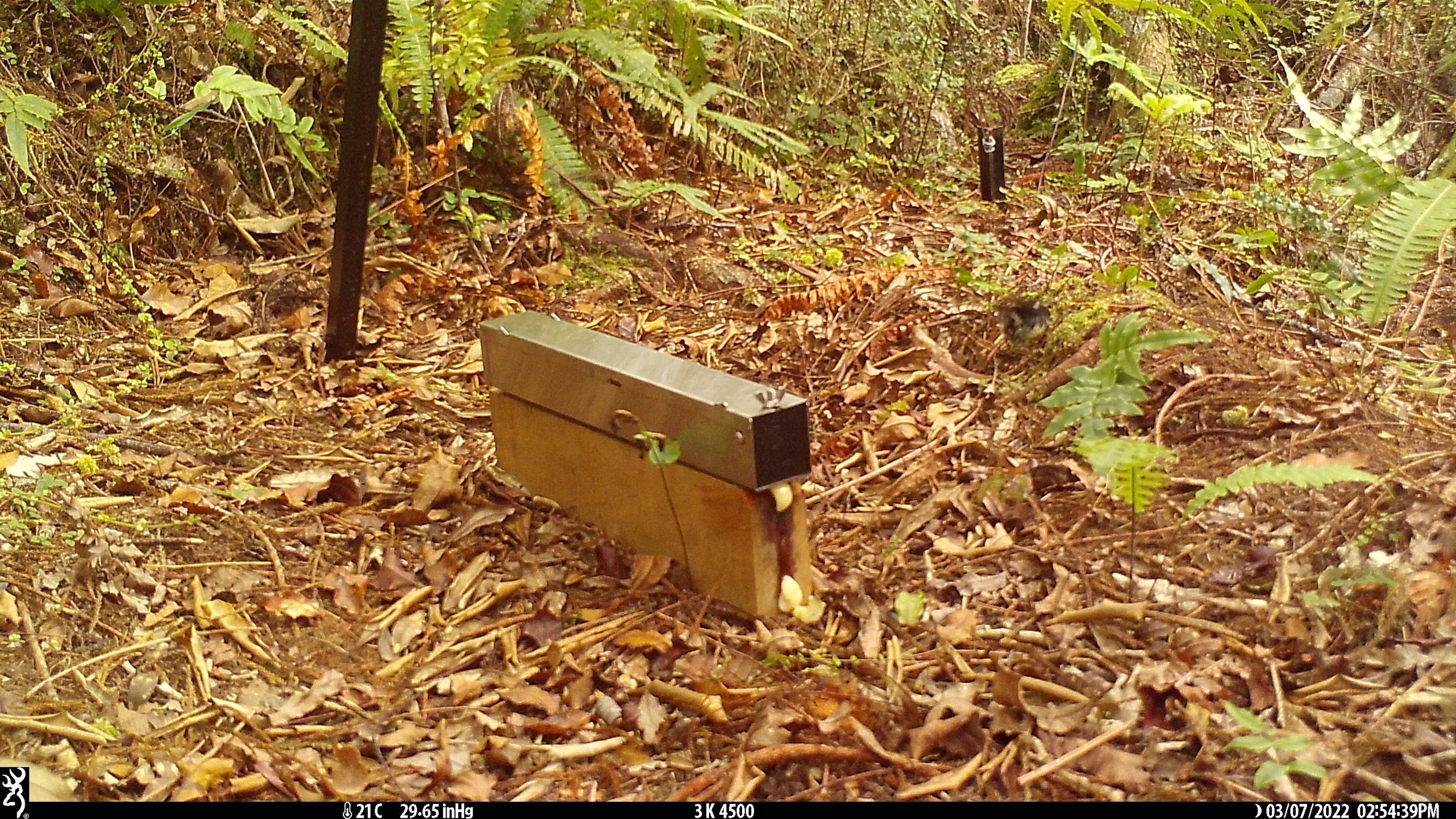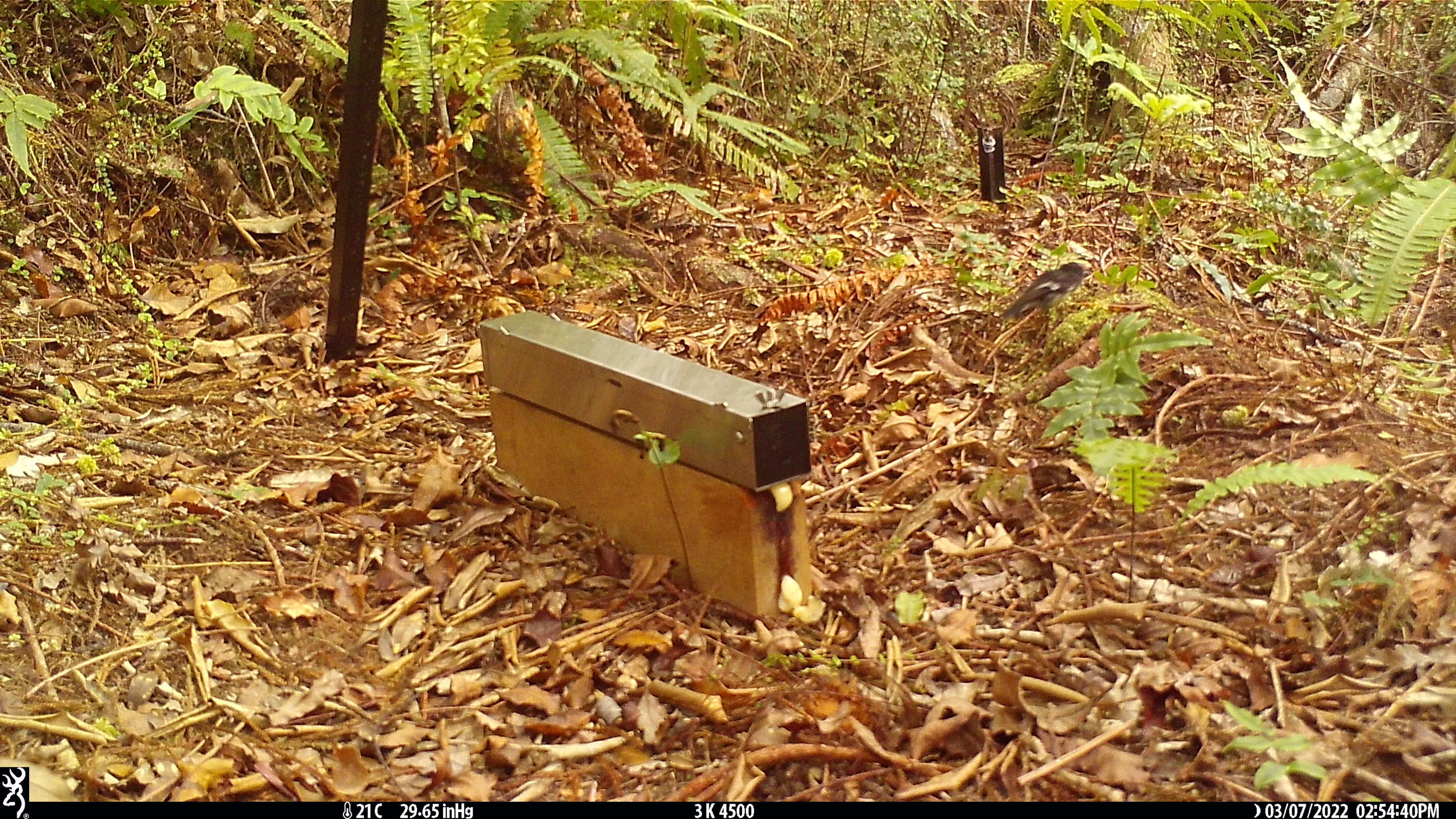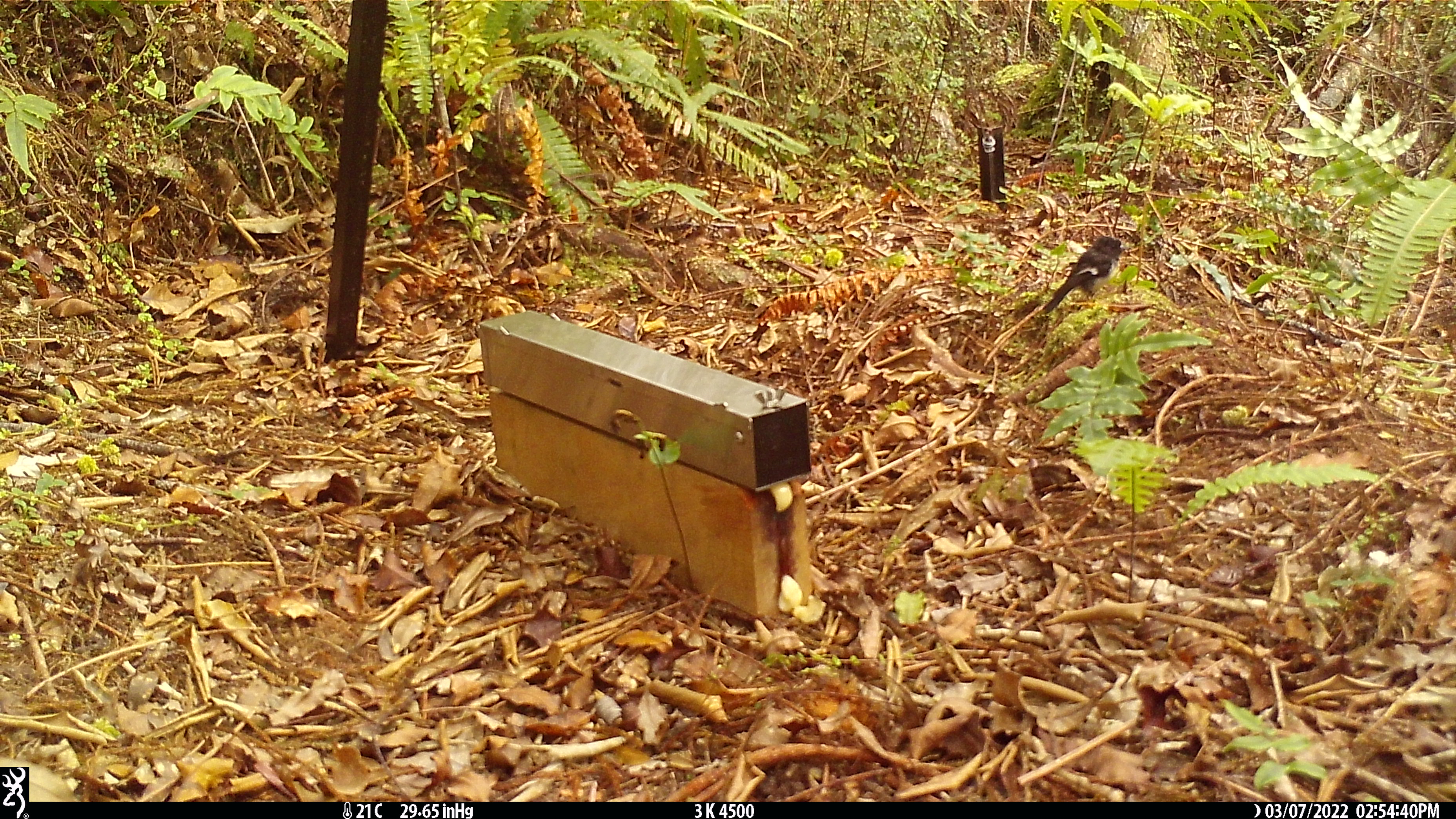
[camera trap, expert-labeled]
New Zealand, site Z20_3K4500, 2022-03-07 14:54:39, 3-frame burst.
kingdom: Animalia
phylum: Chordata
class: Aves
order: Passeriformes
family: Petroicidae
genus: Petroica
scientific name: Petroica macrocephala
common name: tomtit